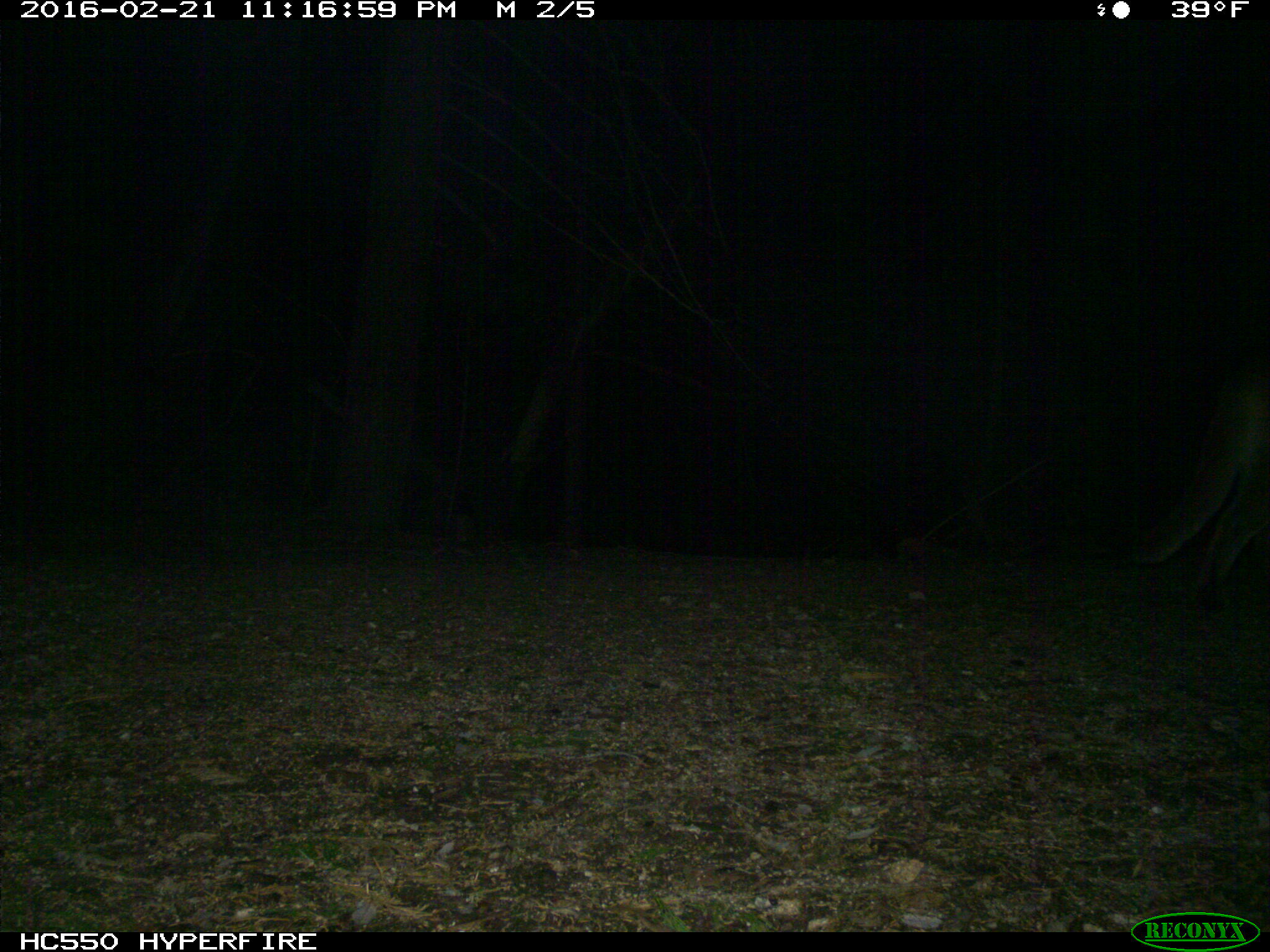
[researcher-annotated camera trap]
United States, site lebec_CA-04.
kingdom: Animalia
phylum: Chordata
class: Mammalia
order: Carnivora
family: Felidae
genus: Puma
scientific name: Puma concolor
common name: mountain lion